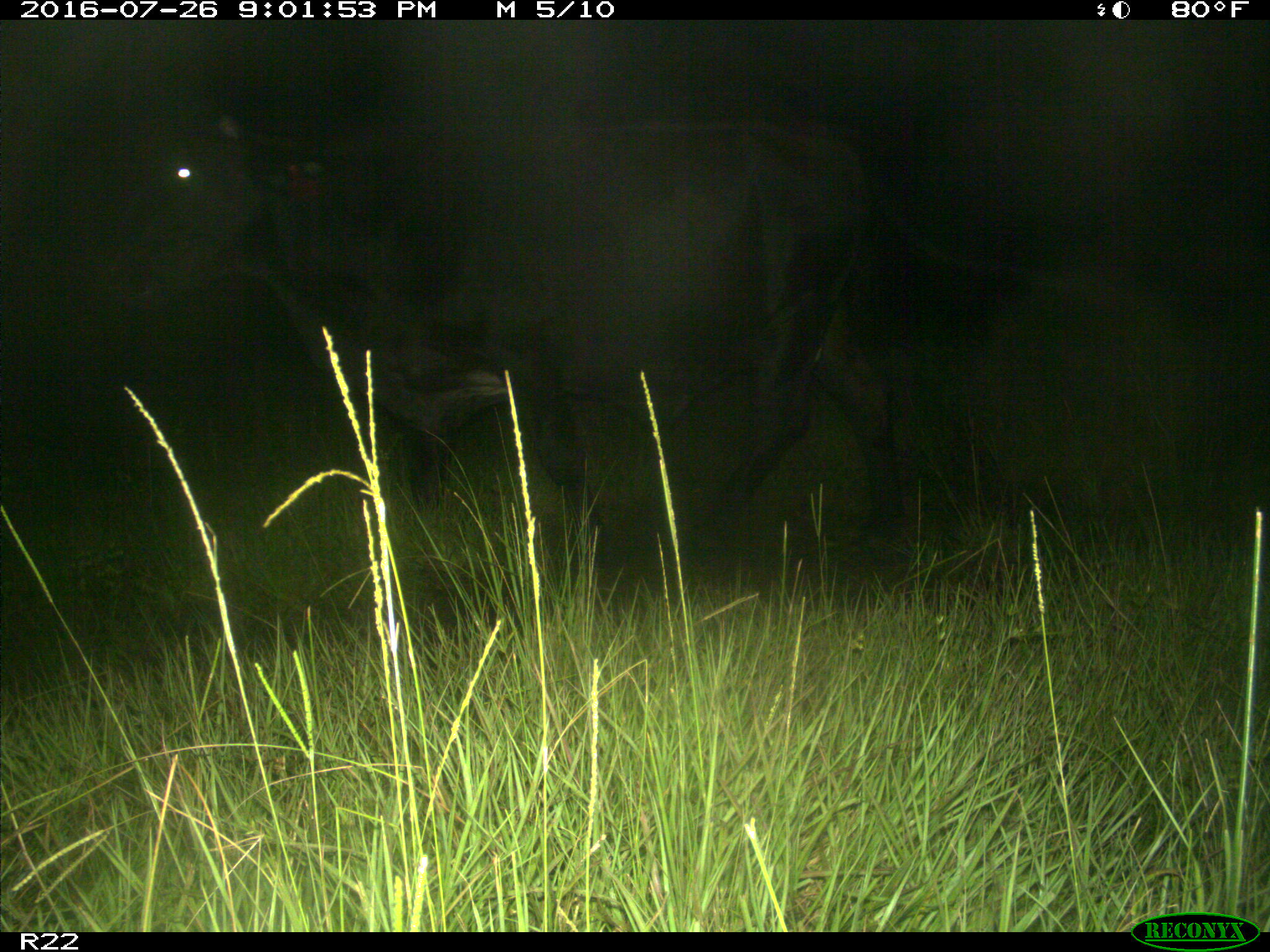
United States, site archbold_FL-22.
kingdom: Animalia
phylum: Chordata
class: Mammalia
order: Artiodactyla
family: Bovidae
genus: Bos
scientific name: Bos taurus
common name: domestic cow